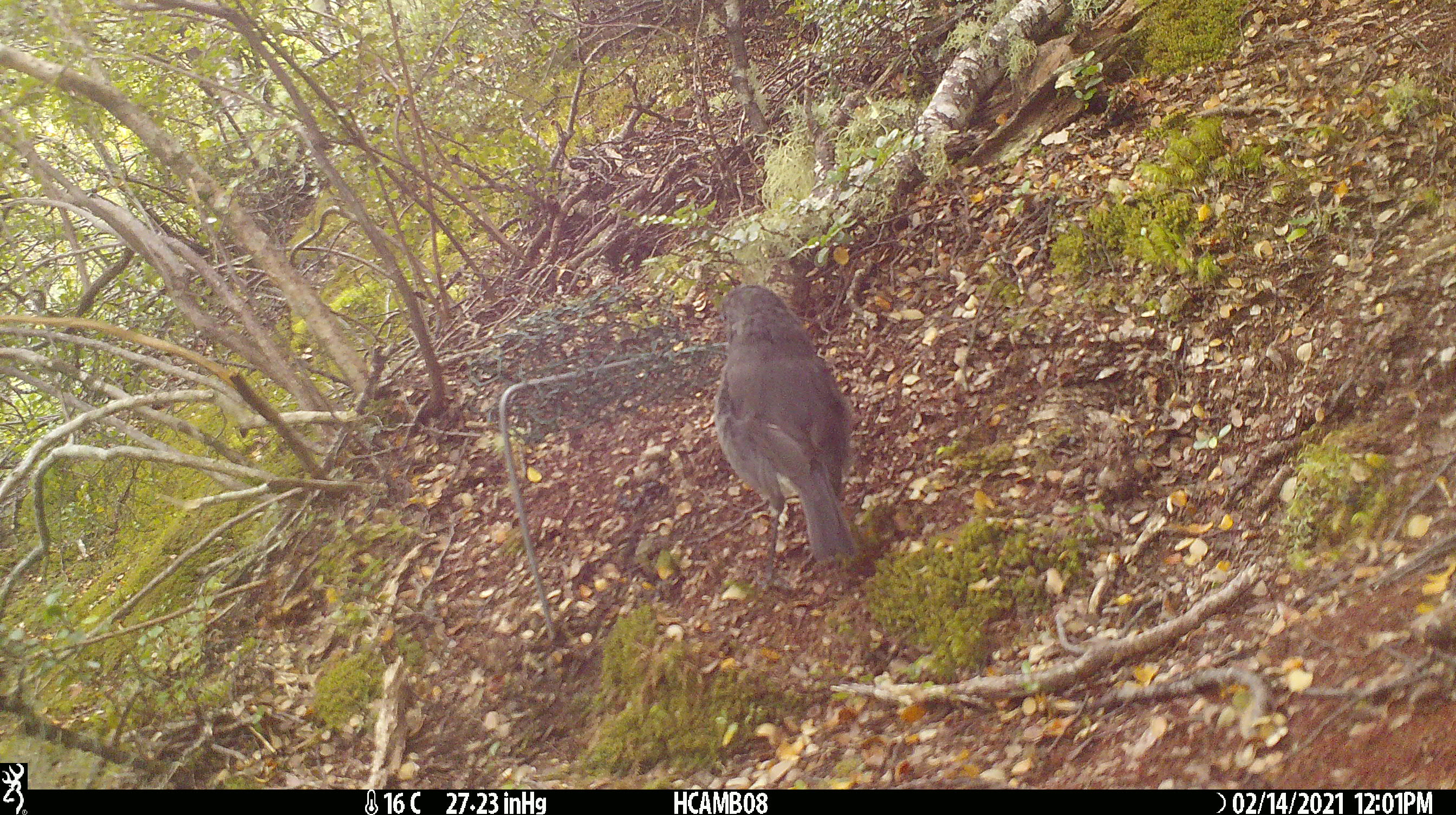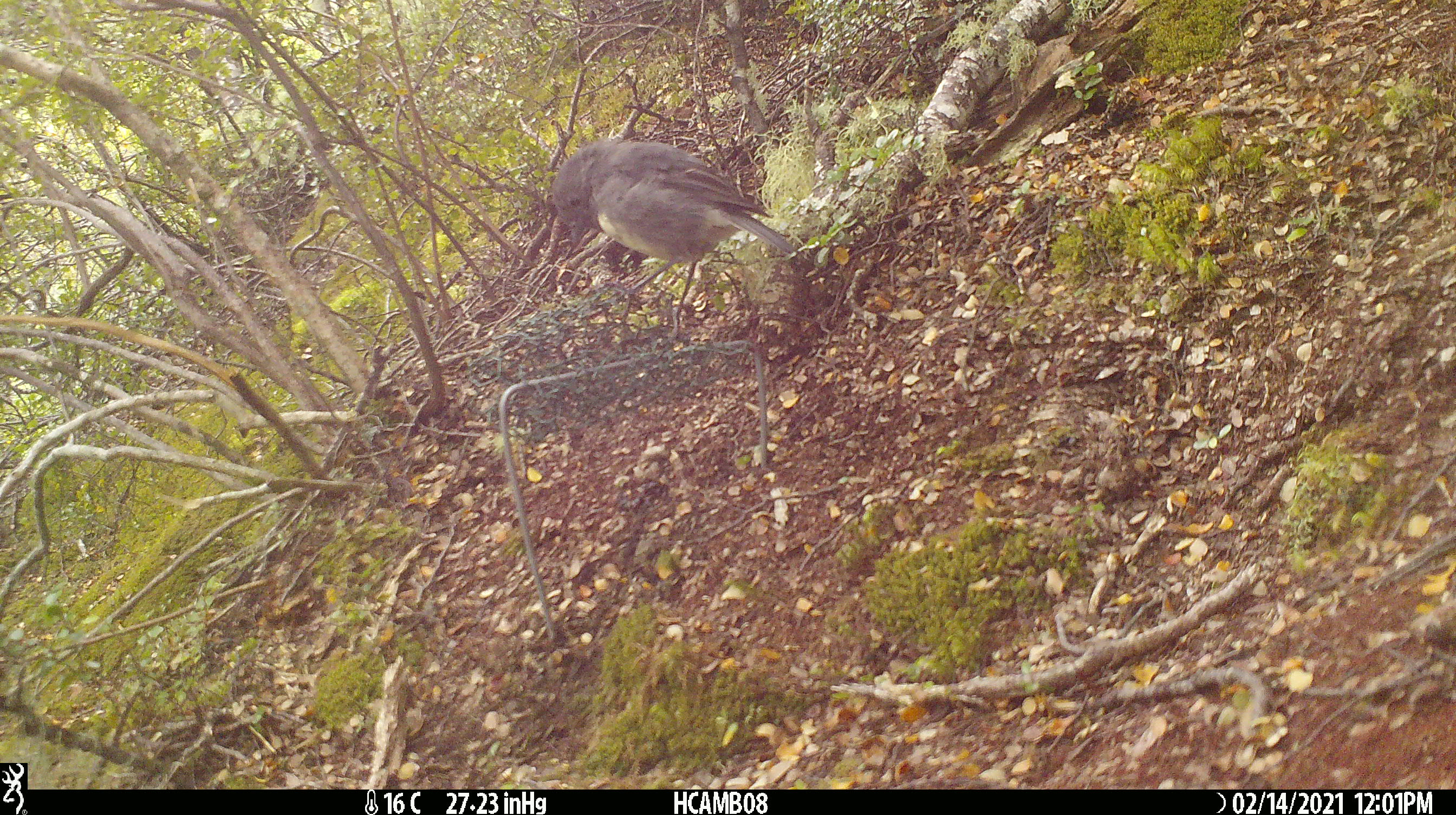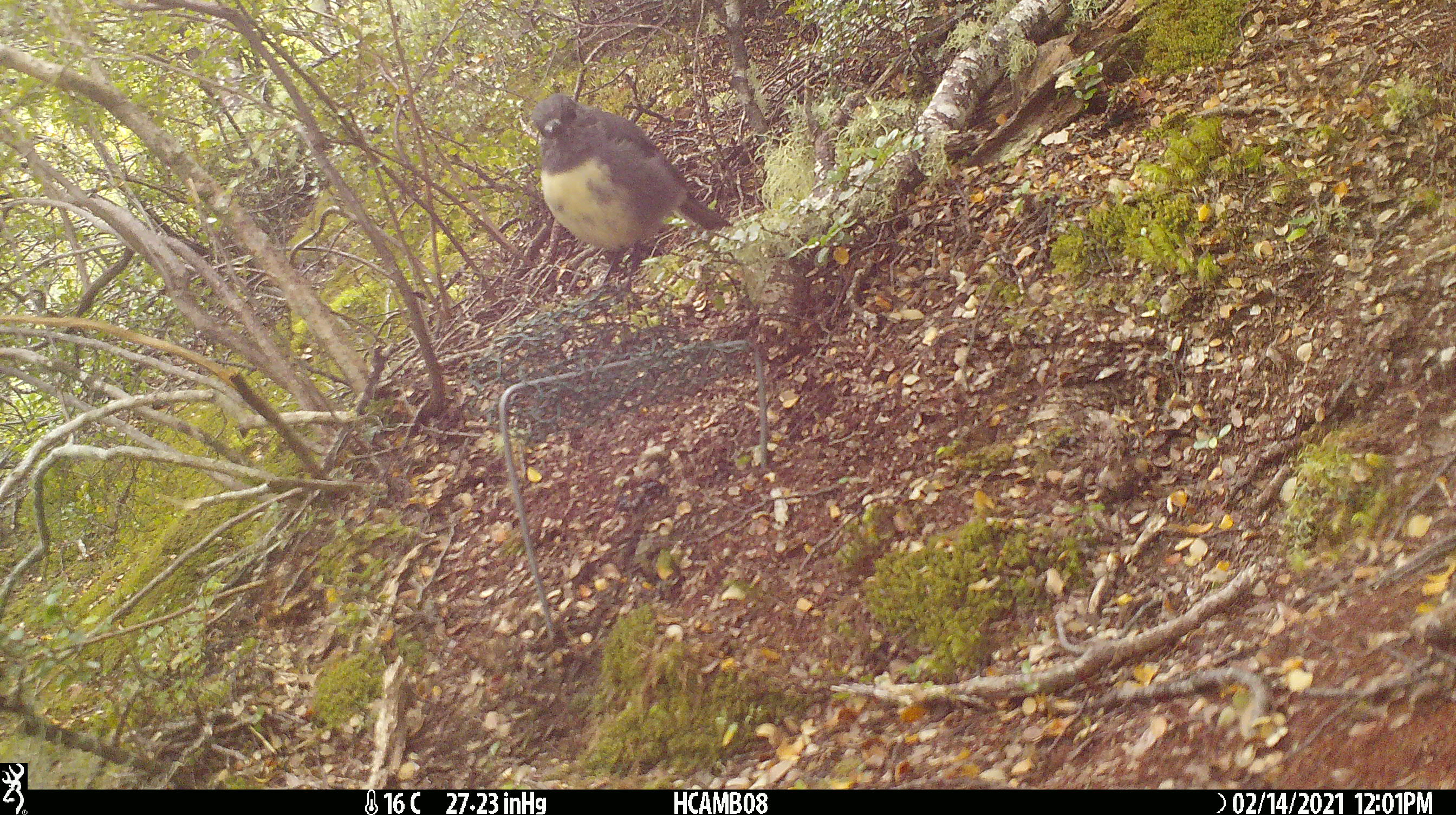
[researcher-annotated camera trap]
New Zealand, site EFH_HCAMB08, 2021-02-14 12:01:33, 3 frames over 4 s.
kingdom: Animalia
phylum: Chordata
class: Aves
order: Passeriformes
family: Petroicidae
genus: Petroica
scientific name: Petroica australis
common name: new zealand robin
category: robin